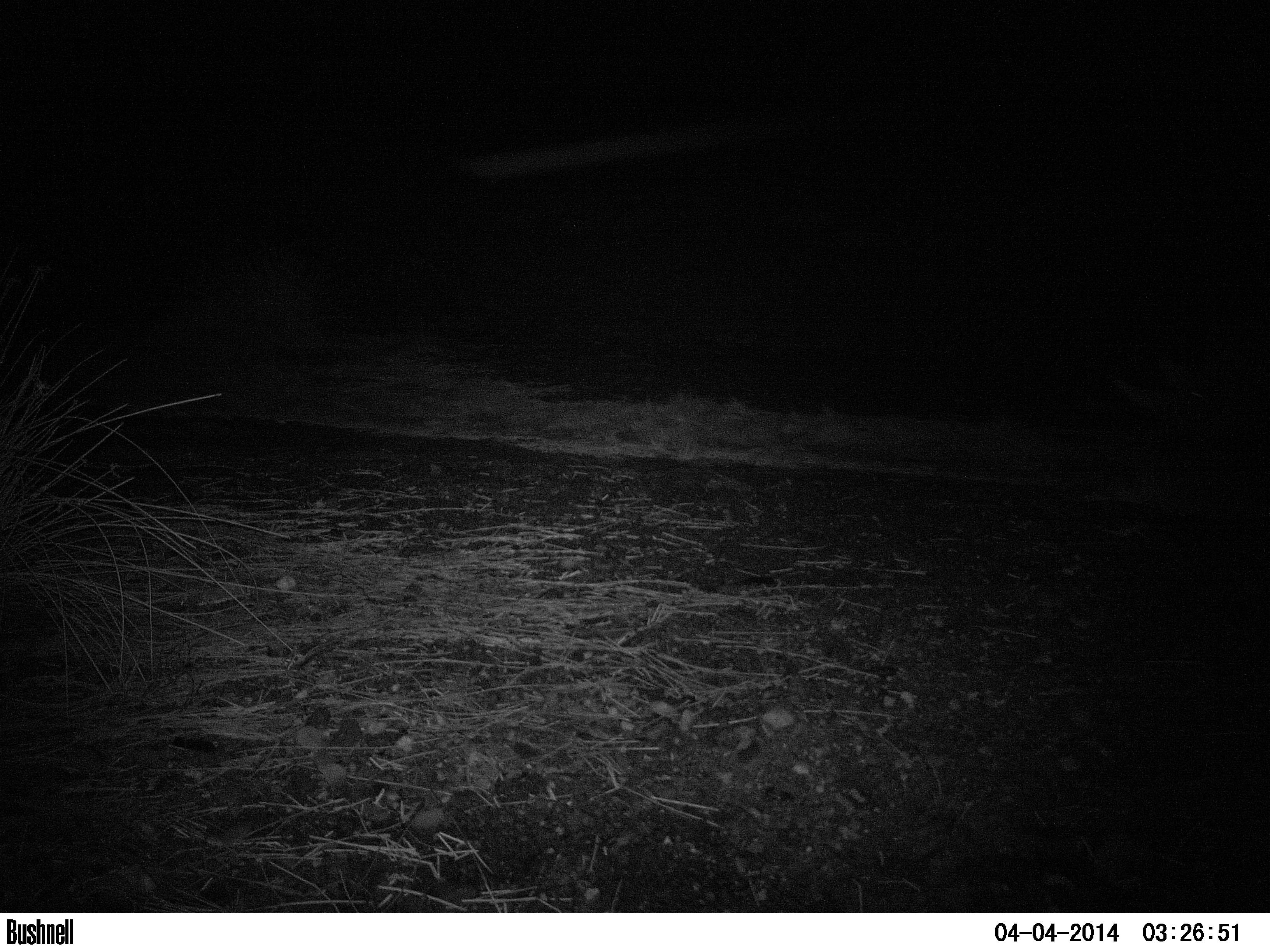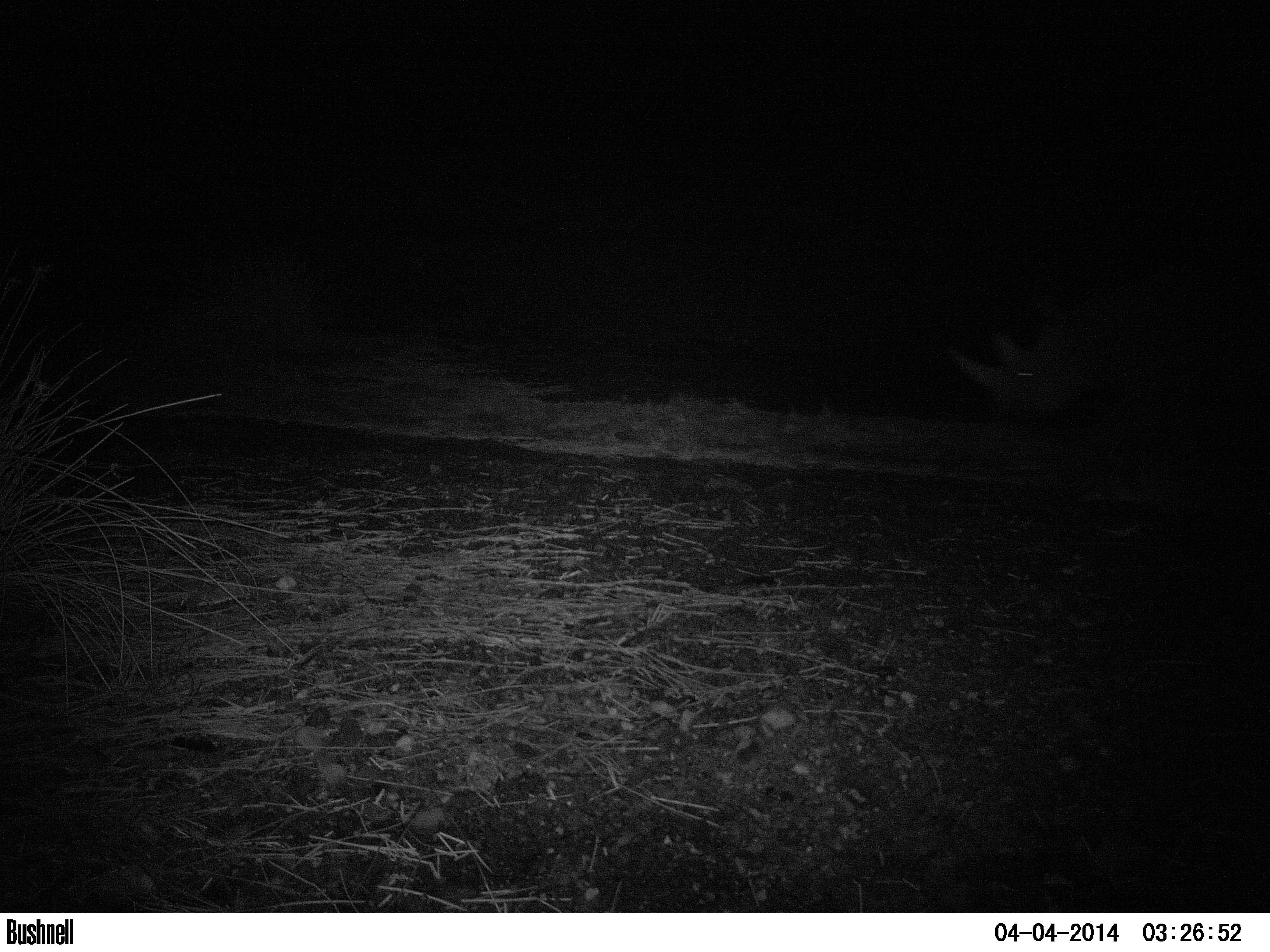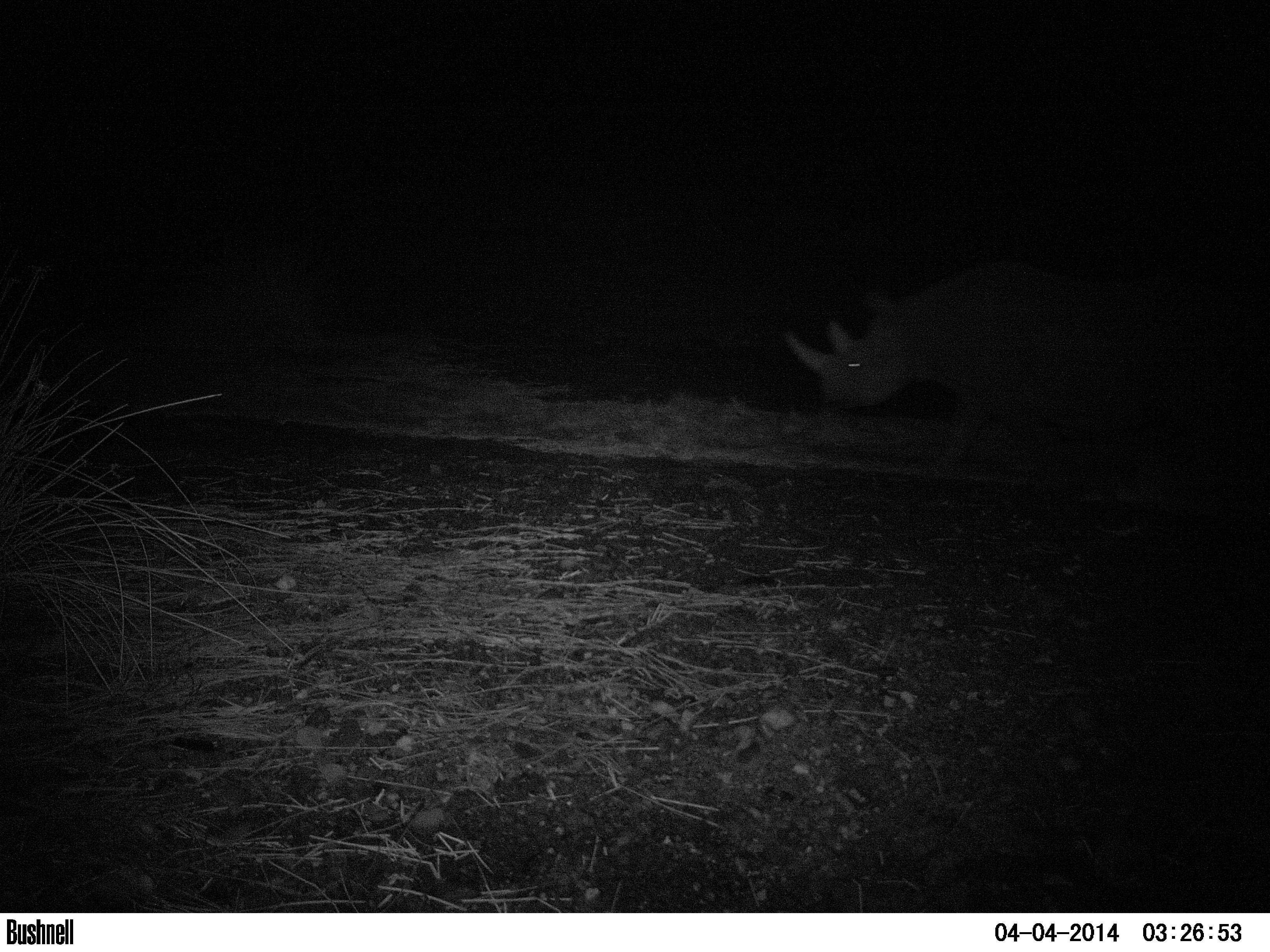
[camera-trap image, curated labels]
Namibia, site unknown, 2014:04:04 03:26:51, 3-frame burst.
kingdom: Animalia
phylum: Chordata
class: Mammalia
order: Perissodactyla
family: Rhinocerotidae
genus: Diceros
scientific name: Diceros bicornis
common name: black rhinoceros